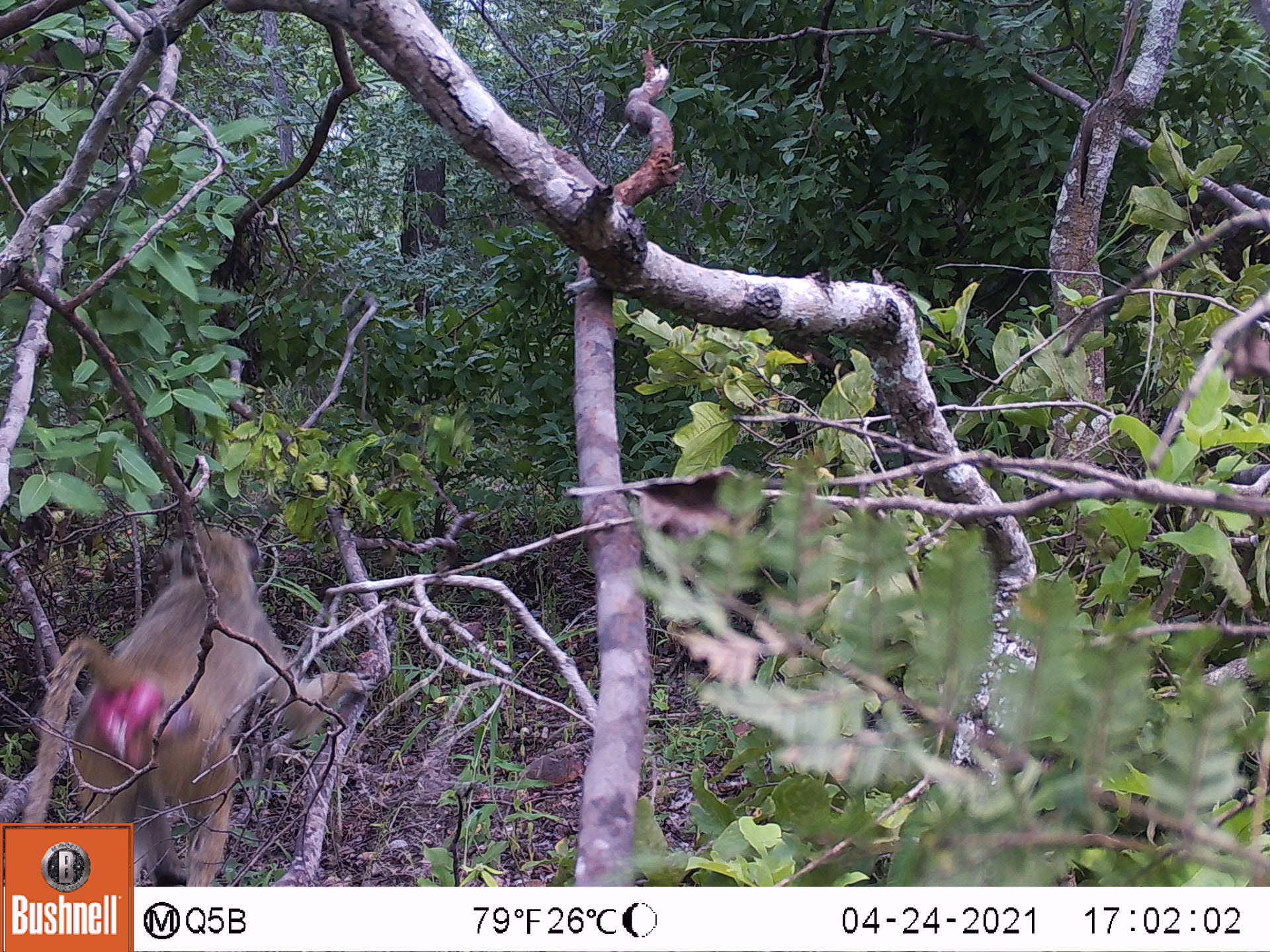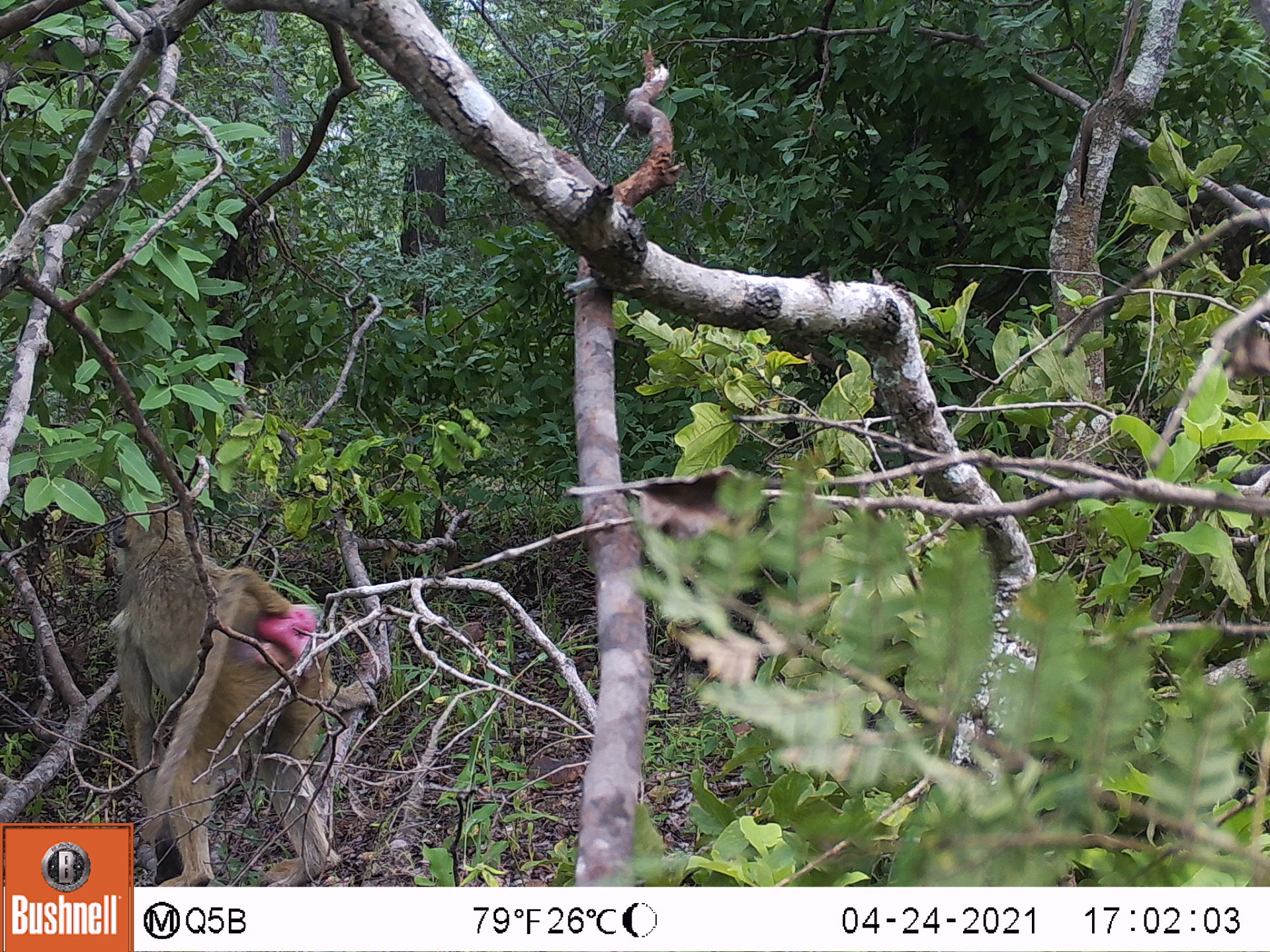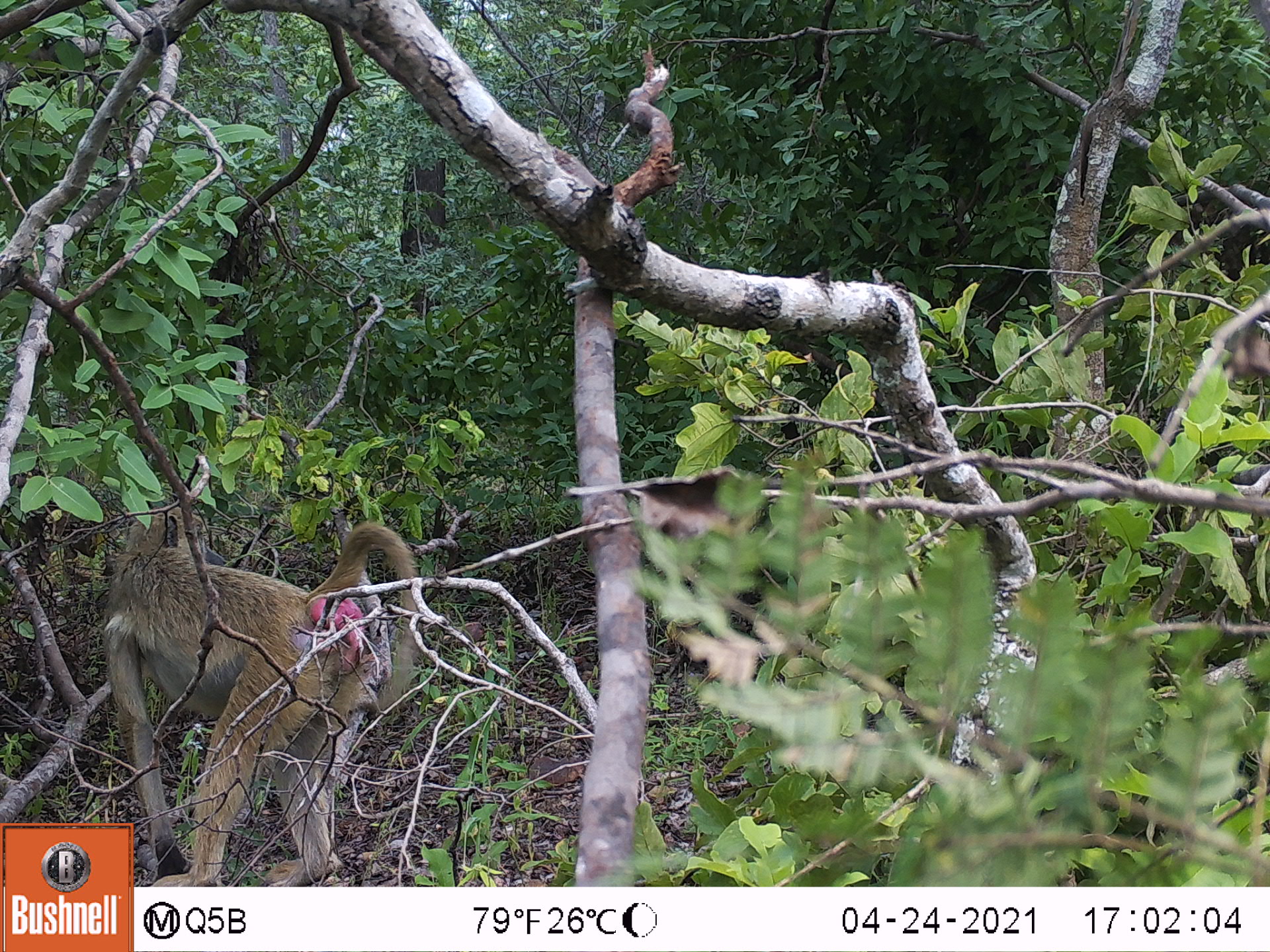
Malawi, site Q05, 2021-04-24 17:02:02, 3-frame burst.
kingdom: Animalia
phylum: Chordata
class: Mammalia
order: Primates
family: Cercopithecidae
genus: Papio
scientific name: Papio cynocephalus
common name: yellow baboon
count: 1